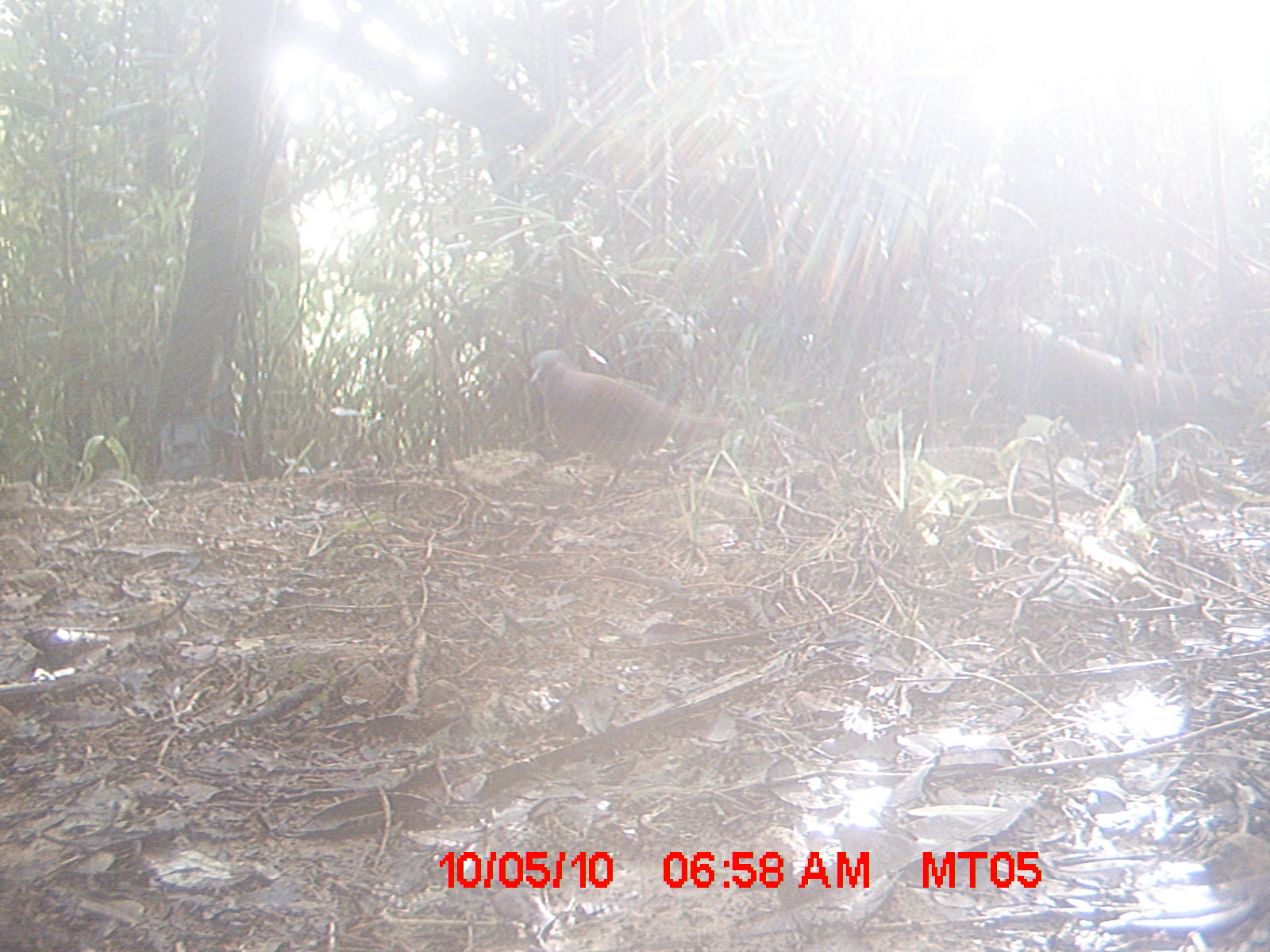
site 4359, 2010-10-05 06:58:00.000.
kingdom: Animalia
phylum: Chordata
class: Aves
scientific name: Aves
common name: bird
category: unknown bird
Unknown bird (bird) (Aves), count 1.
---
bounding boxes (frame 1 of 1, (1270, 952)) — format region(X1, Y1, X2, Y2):
unknown bird: region(528, 349, 735, 502)